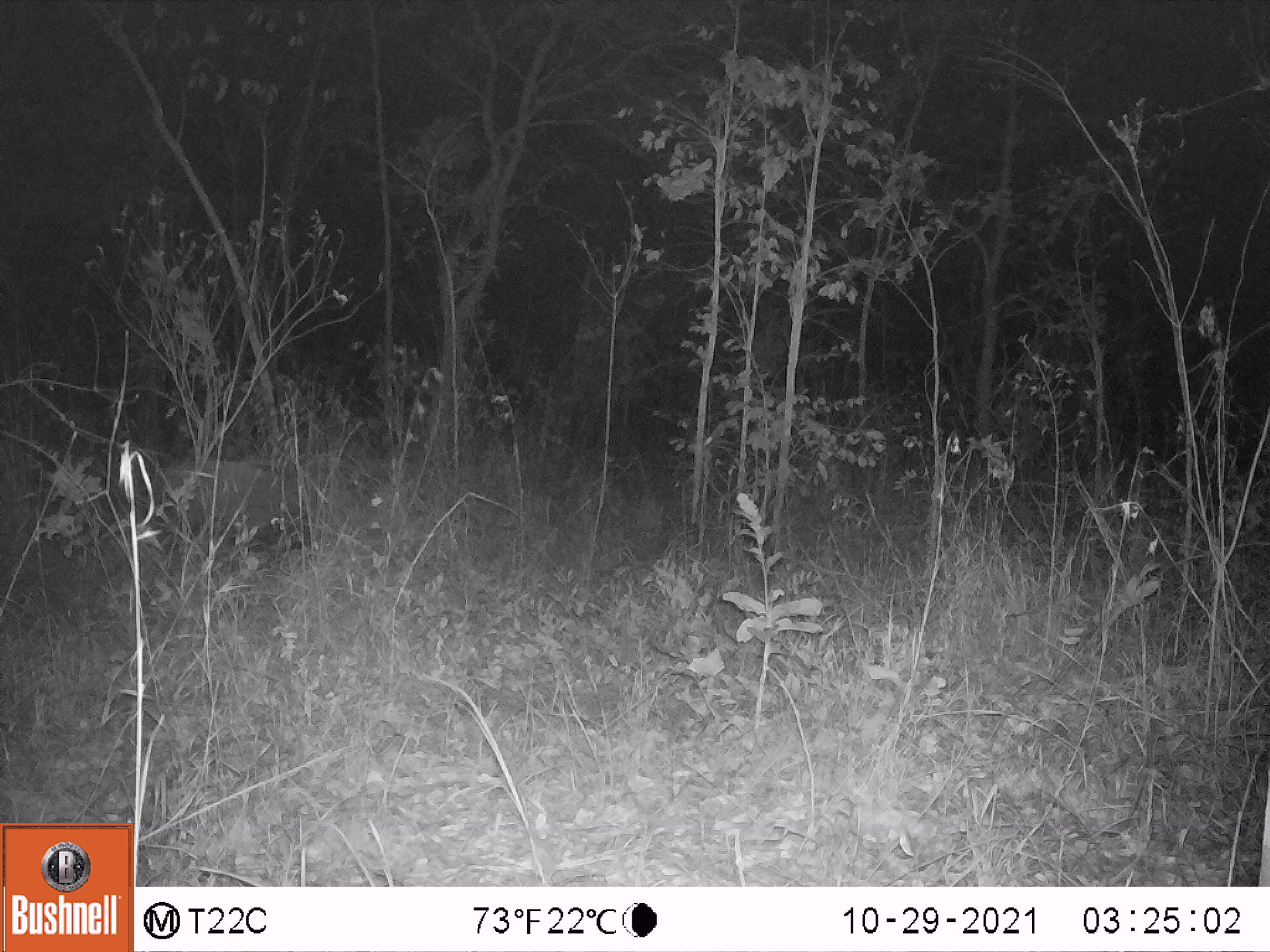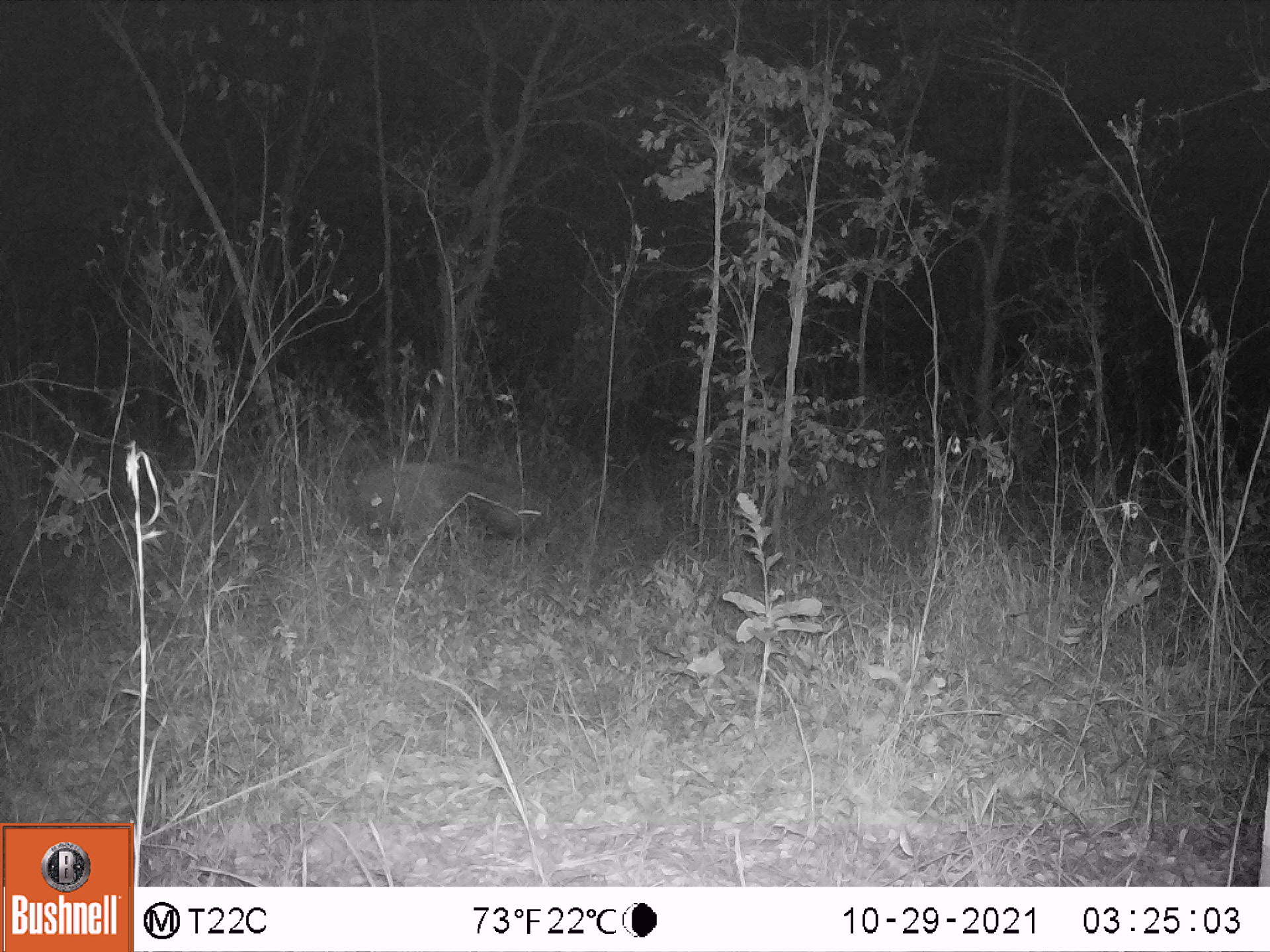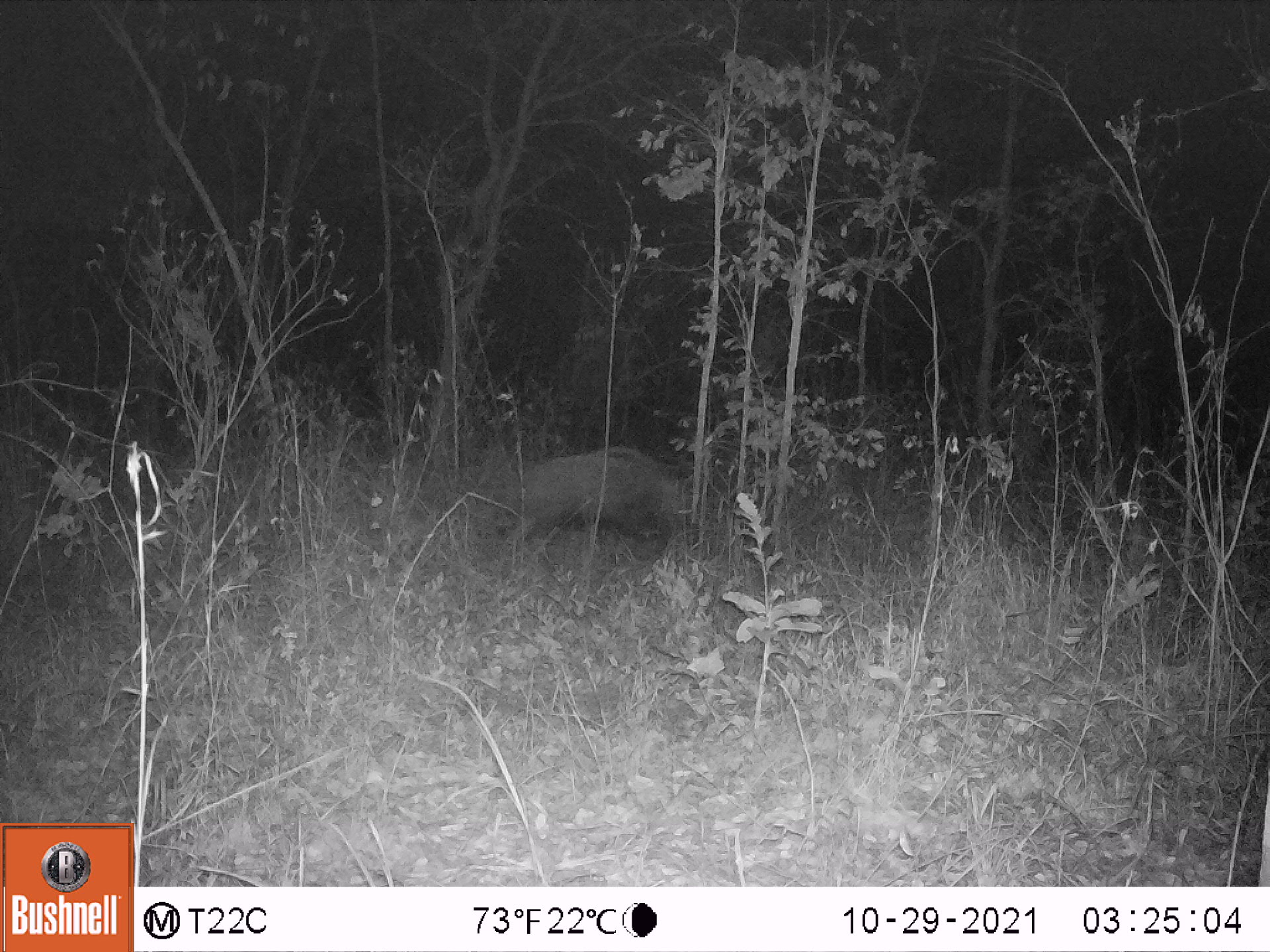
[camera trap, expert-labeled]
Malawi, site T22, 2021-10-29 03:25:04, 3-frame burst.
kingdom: Animalia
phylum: Chordata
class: Mammalia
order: Artiodactyla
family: Suidae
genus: Potamochoerus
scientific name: Potamochoerus larvatus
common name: bushpig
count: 1